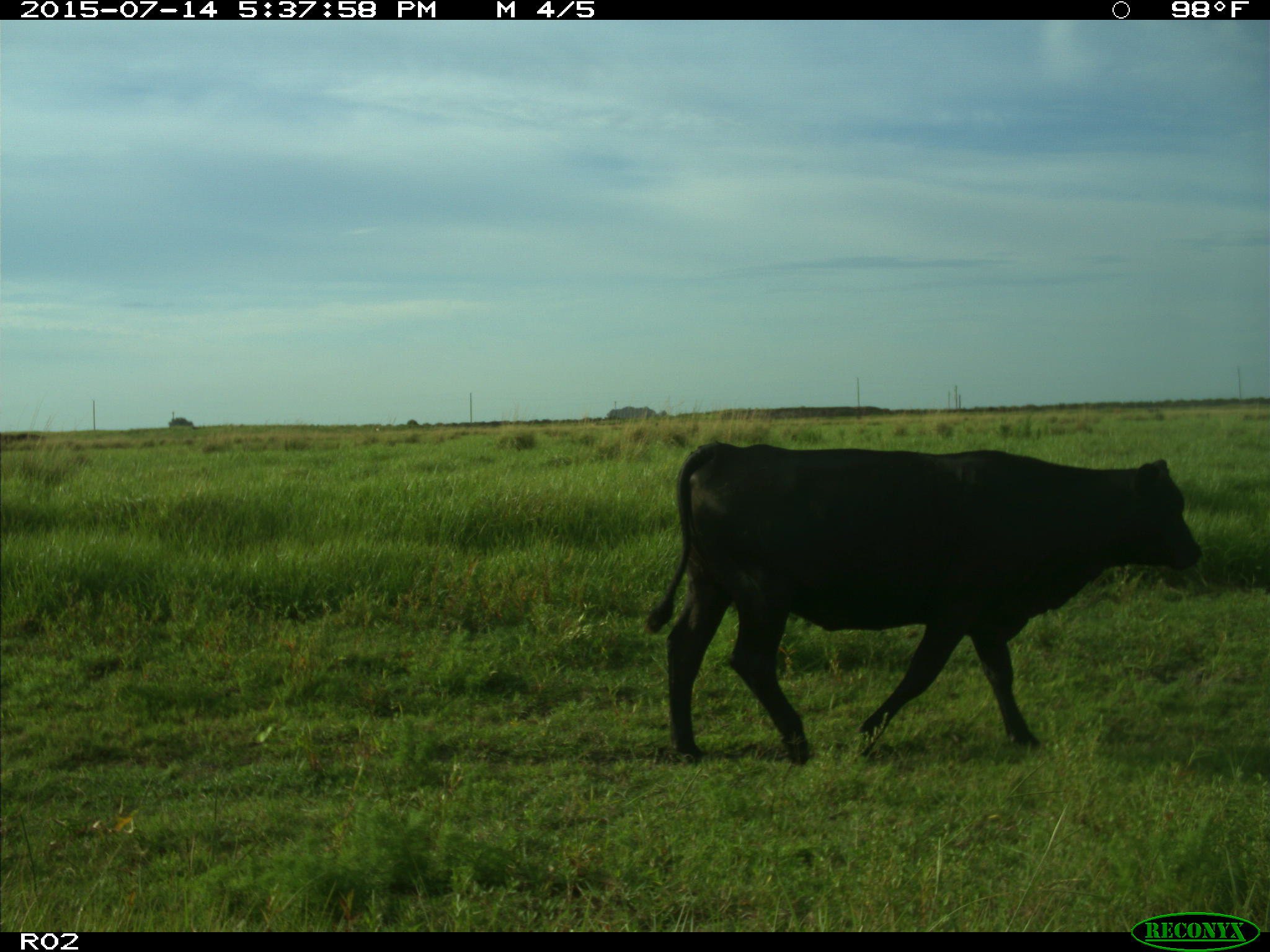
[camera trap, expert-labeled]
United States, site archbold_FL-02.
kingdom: Animalia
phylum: Chordata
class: Mammalia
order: Artiodactyla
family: Bovidae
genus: Bos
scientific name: Bos taurus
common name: domestic cow